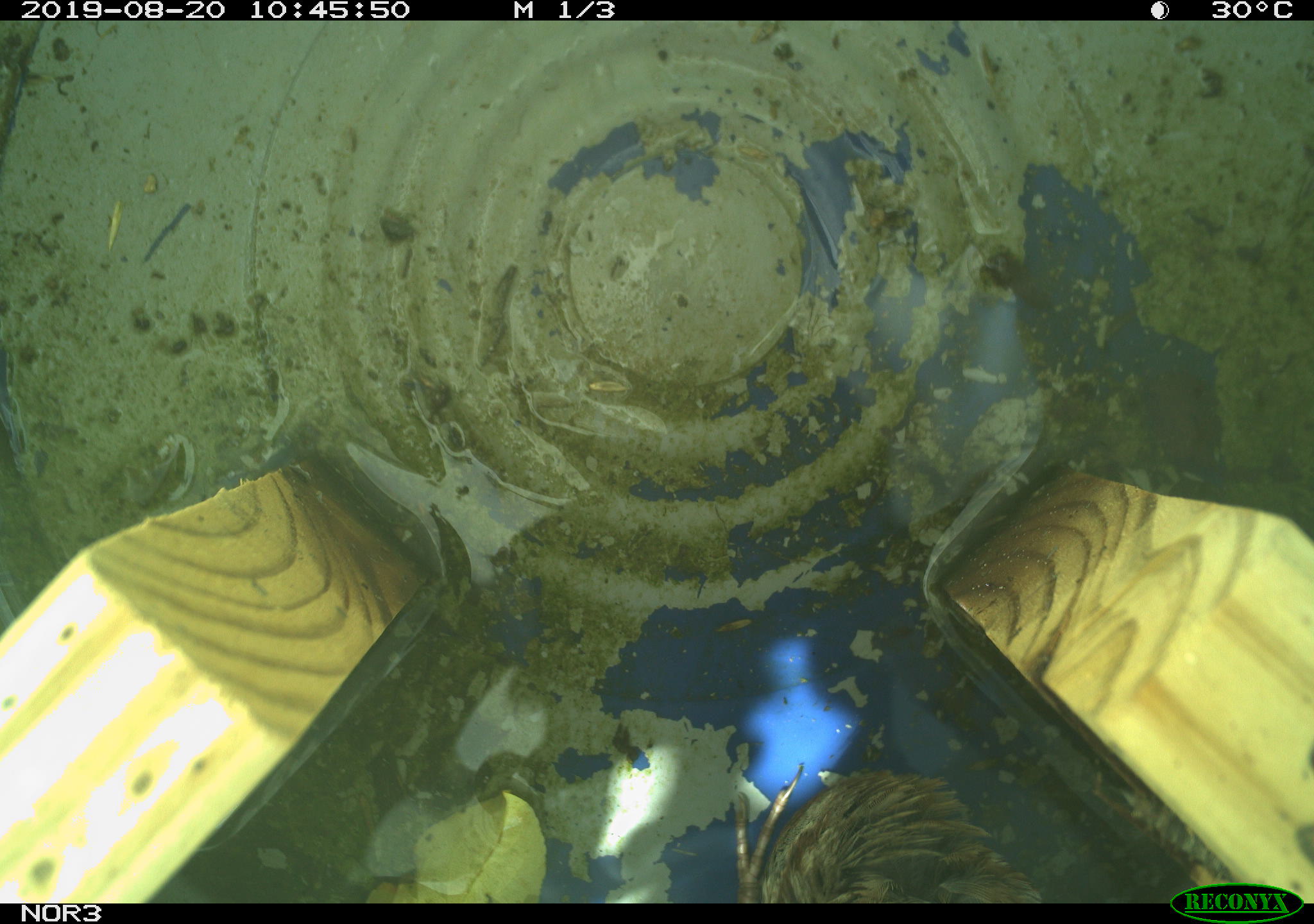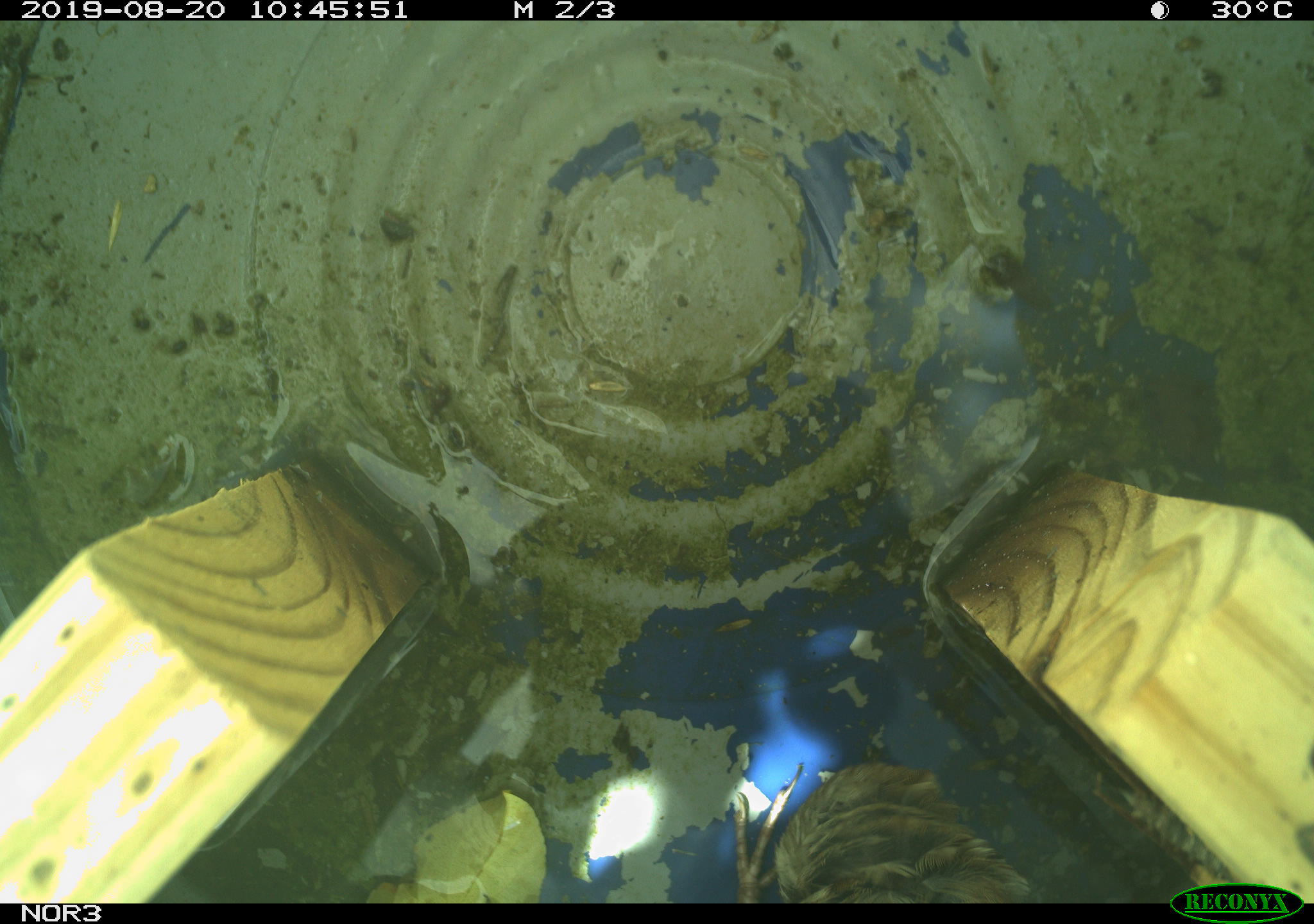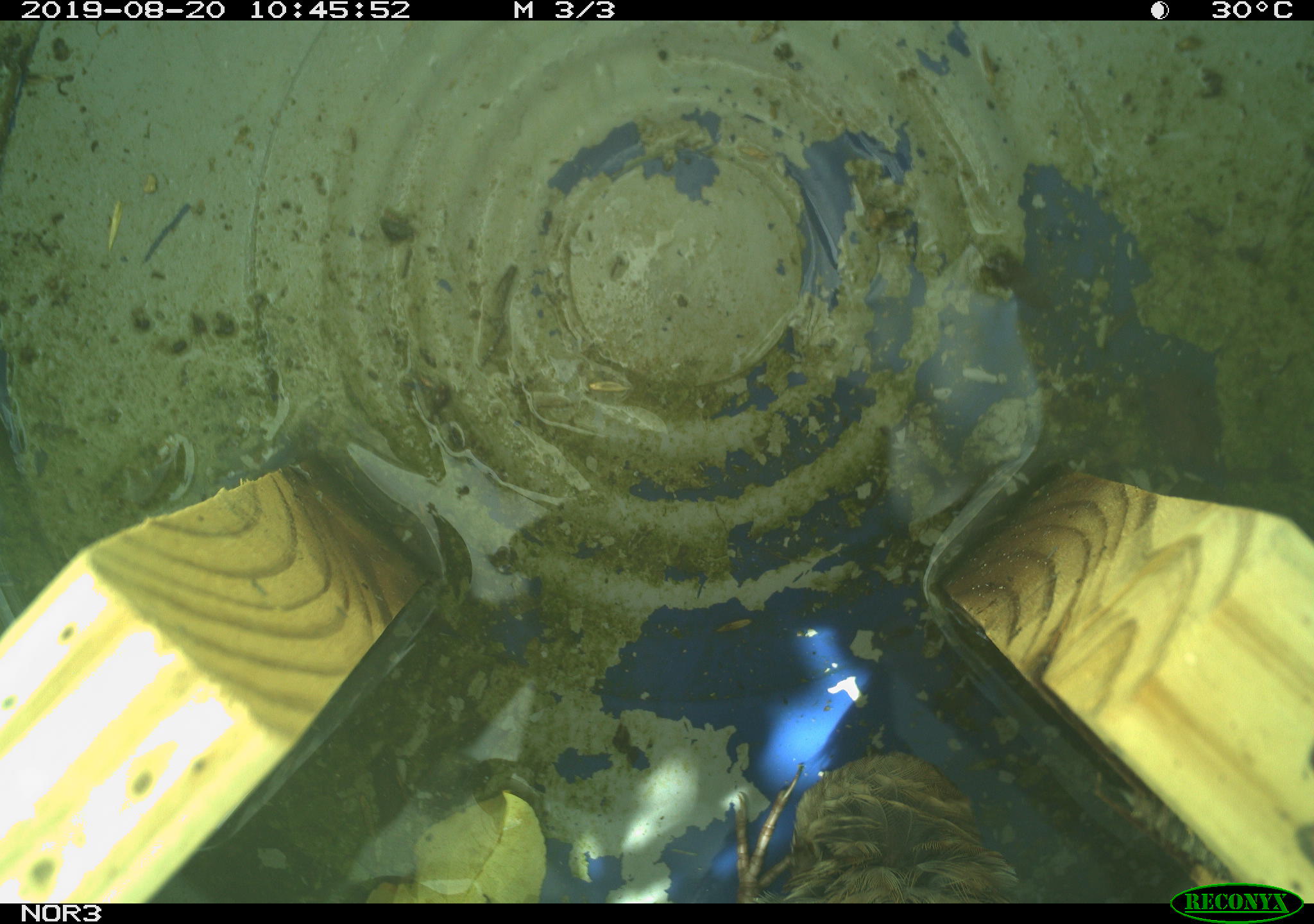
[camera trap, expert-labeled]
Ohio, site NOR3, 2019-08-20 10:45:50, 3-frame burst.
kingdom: Animalia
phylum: Chordata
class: Aves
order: Passeriformes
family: Passerellidae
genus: Melospiza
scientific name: Melospiza melodia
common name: song sparrow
Song sparrow (Melospiza melodia).